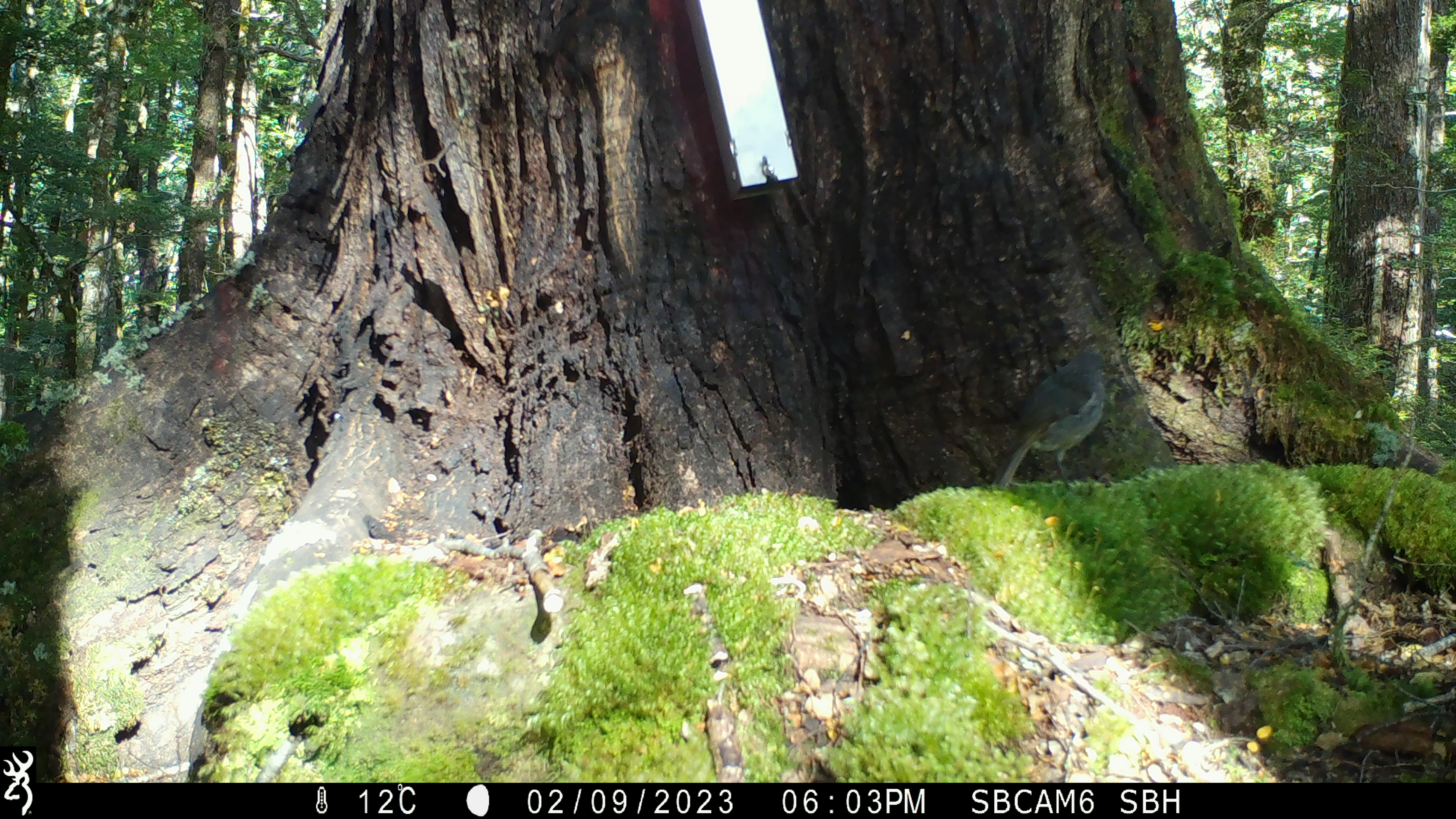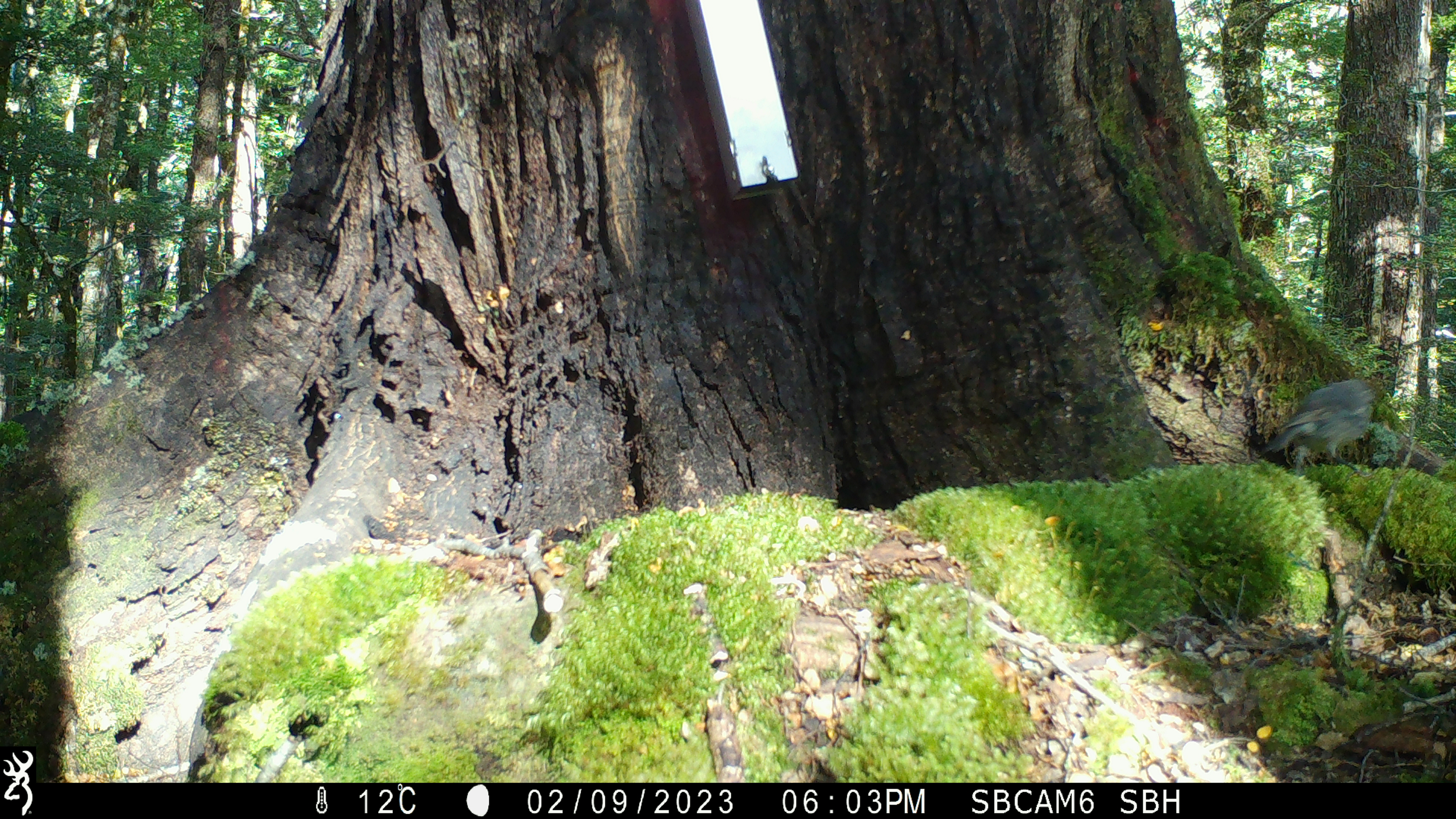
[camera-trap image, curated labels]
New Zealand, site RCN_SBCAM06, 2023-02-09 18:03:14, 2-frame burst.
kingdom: Animalia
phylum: Chordata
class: Aves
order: Passeriformes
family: Petroicidae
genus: Petroica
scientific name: Petroica australis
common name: new zealand robin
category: robin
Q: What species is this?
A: Robin (new zealand robin) (Petroica australis).